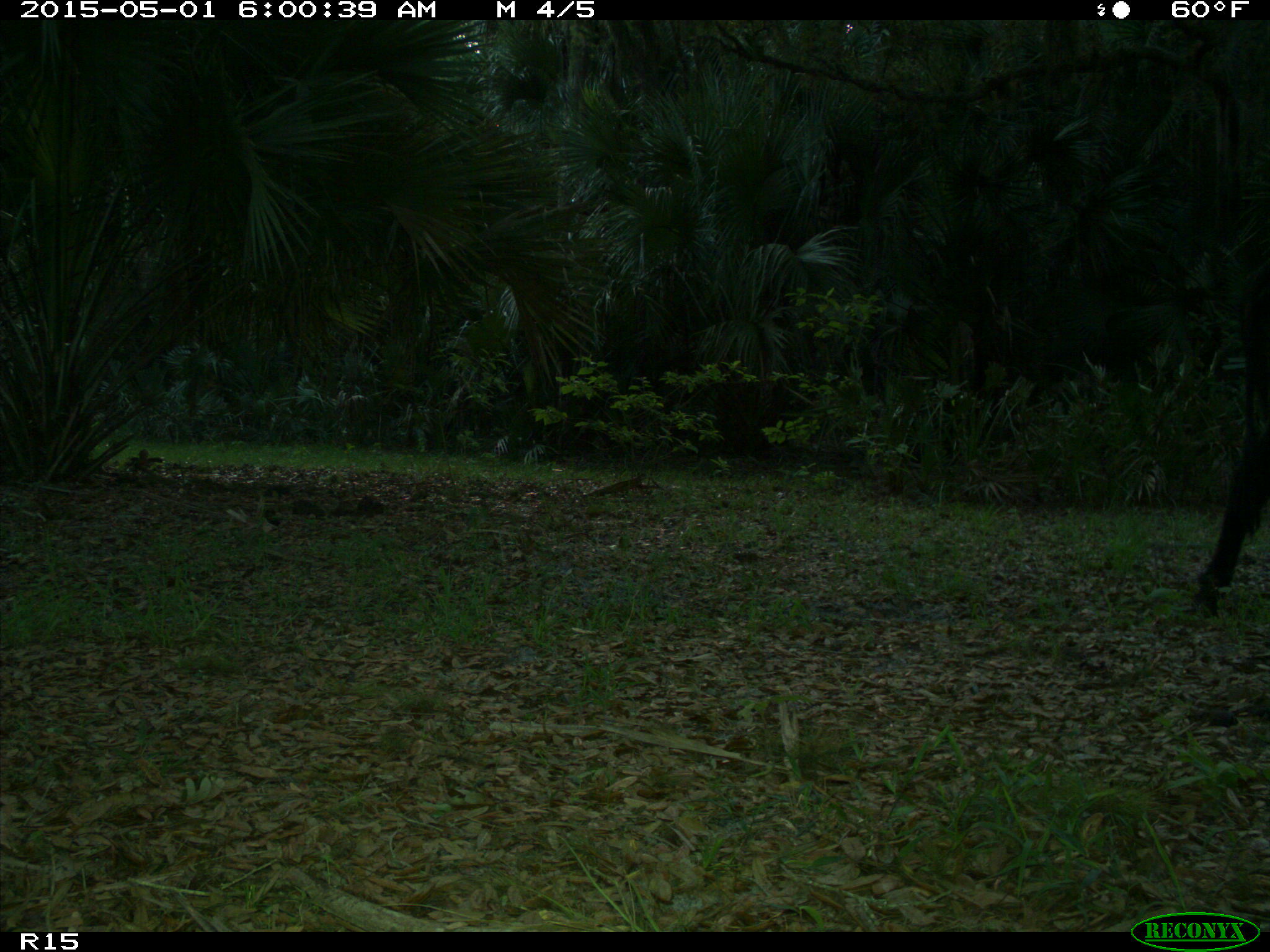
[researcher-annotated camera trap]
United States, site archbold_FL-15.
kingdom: Animalia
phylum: Chordata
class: Mammalia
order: Artiodactyla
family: Bovidae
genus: Bos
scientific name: Bos taurus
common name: domestic cow